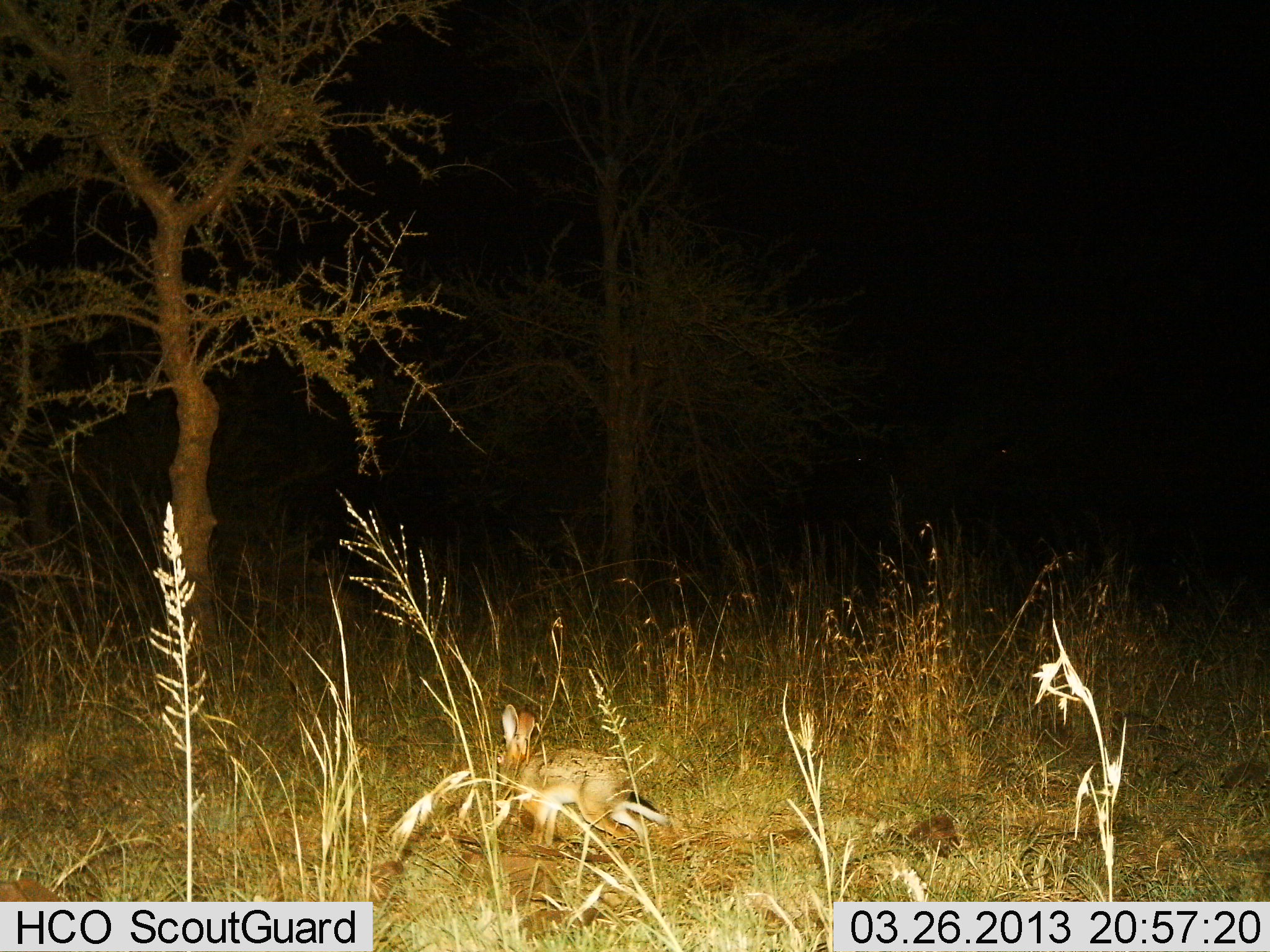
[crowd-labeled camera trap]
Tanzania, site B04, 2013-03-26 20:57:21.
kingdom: Animalia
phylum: Chordata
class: Mammalia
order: Lagomorpha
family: Leporidae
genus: Lepus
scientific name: Lepus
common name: hare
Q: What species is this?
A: Hare (Lepus).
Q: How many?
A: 1.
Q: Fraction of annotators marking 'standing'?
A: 9%.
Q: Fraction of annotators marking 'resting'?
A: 9%.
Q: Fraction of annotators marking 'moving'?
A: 78%.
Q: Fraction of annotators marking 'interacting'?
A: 0%.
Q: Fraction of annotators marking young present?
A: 0%.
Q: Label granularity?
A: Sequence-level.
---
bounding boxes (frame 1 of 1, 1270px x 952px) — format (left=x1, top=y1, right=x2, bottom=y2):
animal: (left=493, top=704, right=672, bottom=860)